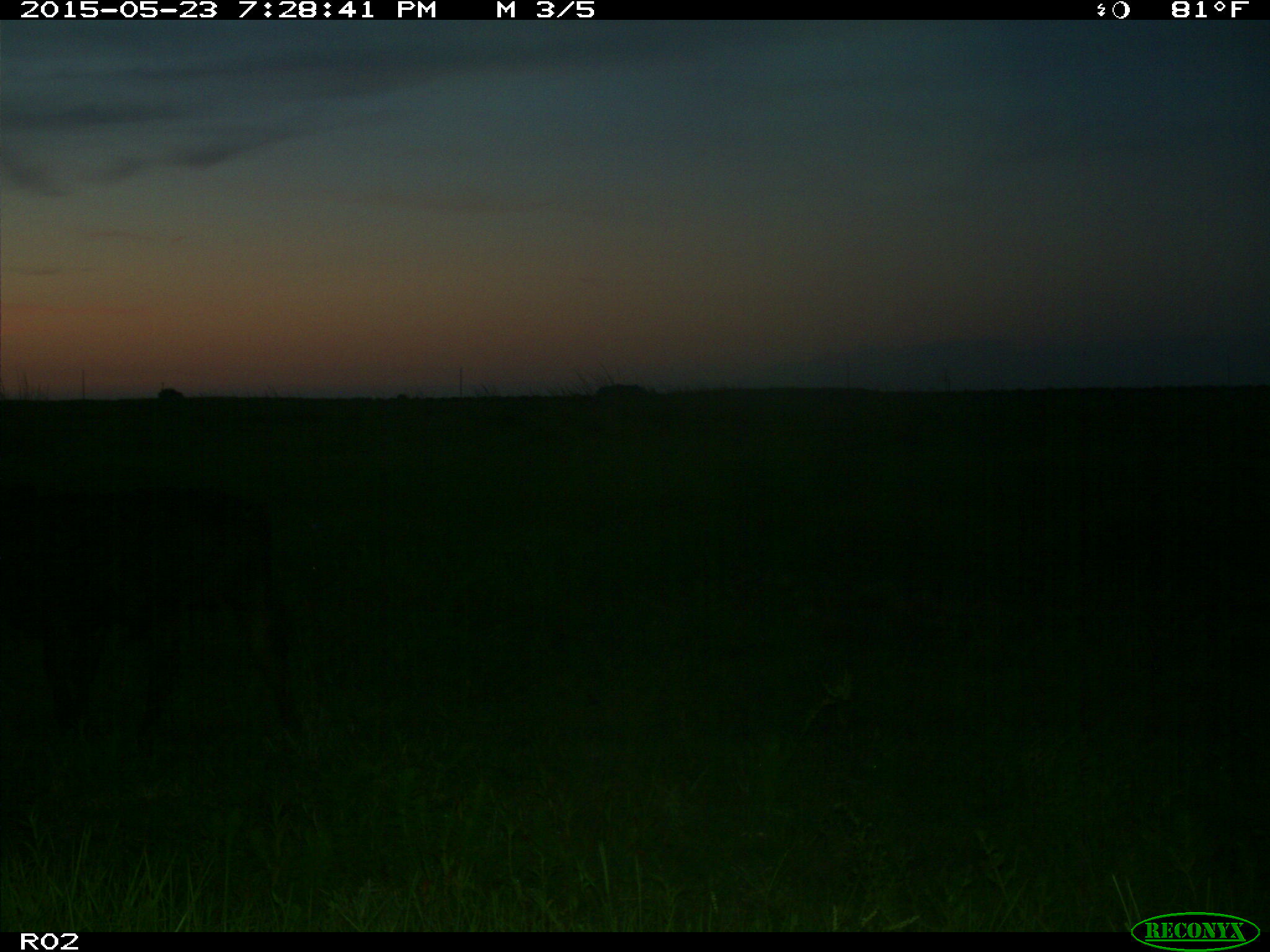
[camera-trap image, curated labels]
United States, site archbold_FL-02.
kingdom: Animalia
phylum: Chordata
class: Mammalia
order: Artiodactyla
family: Bovidae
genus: Bos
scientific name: Bos taurus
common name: domestic cow